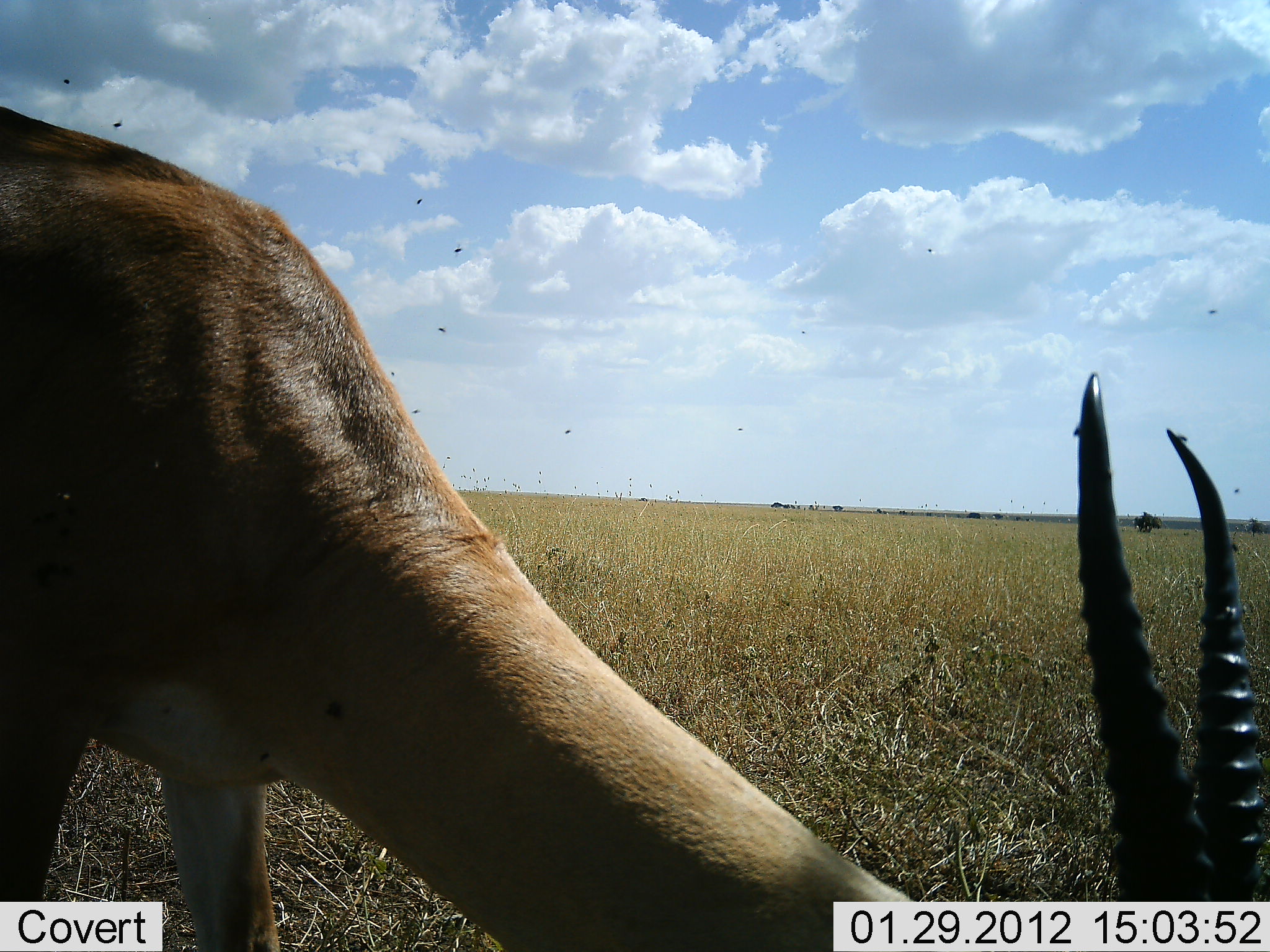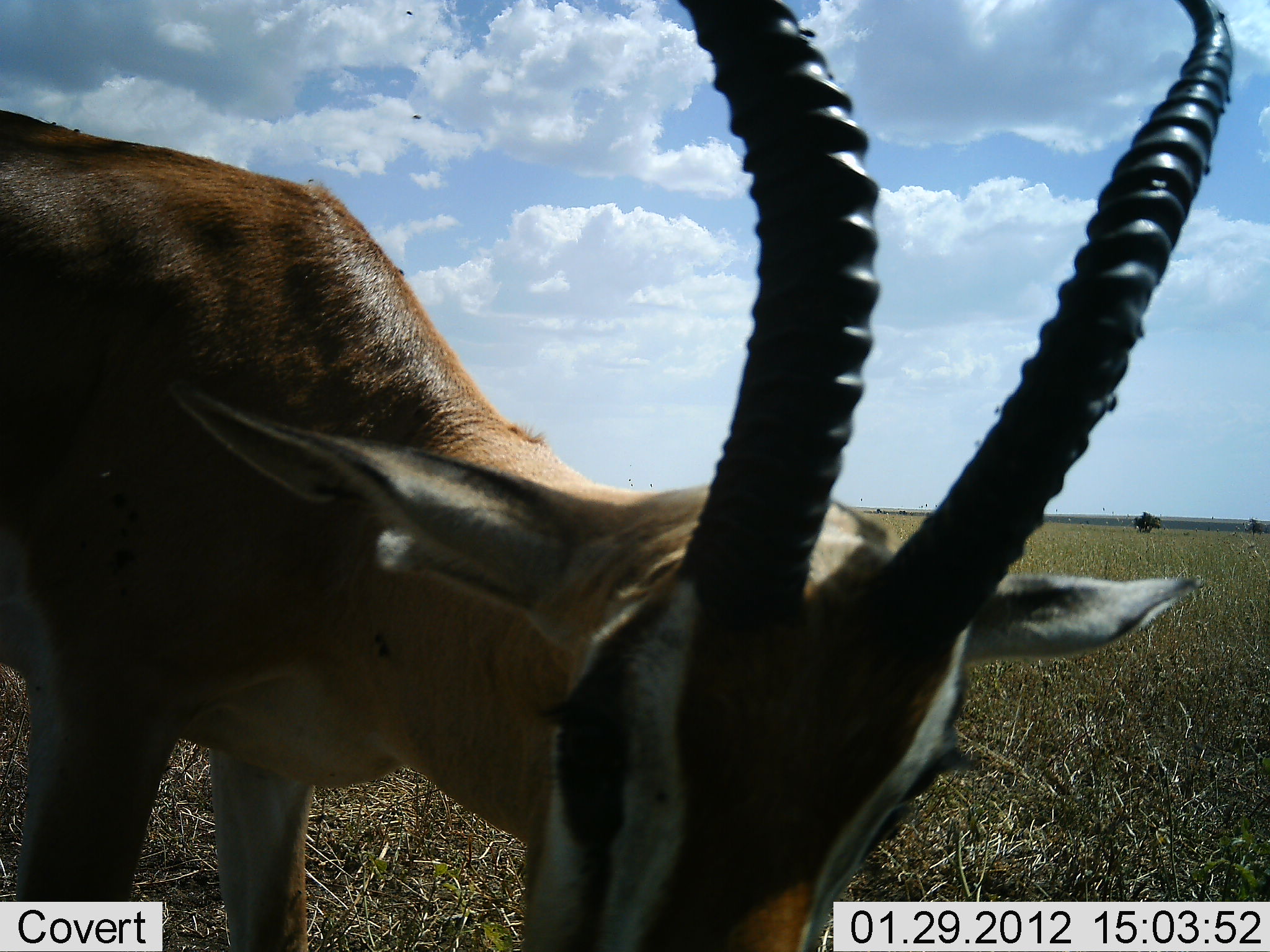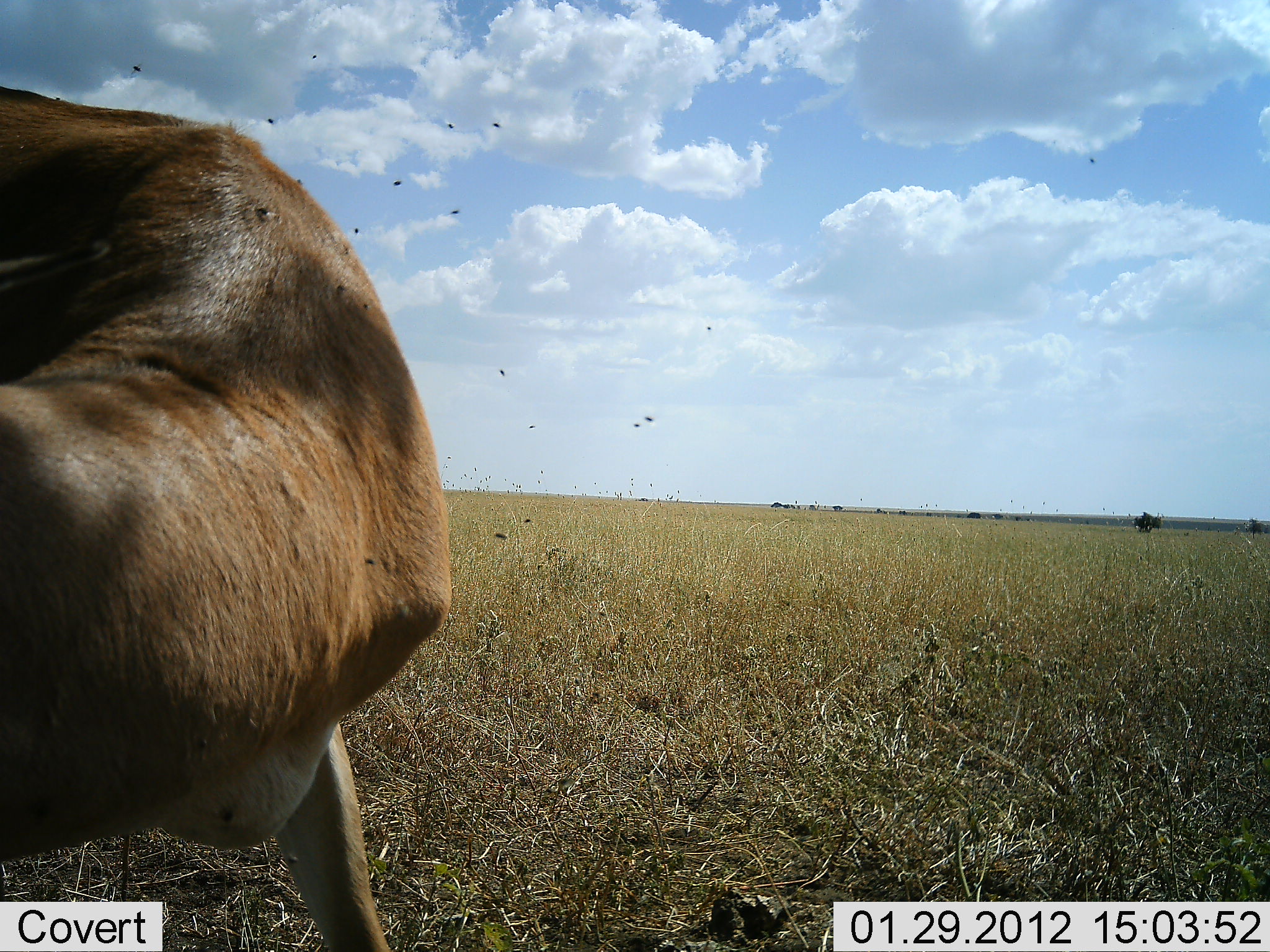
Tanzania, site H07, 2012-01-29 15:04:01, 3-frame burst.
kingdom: Animalia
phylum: Chordata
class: Mammalia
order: Artiodactyla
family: Bovidae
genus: Nanger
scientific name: Nanger granti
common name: grant's gazelle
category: gazellegrants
Gazellegrants (grant's gazelle) (Nanger granti), count 1. Behavior (volunteer vote fractions): standing 70%, resting 0%, moving 0%, interacting 0%. Young present (vote fraction): 0%. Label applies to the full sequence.